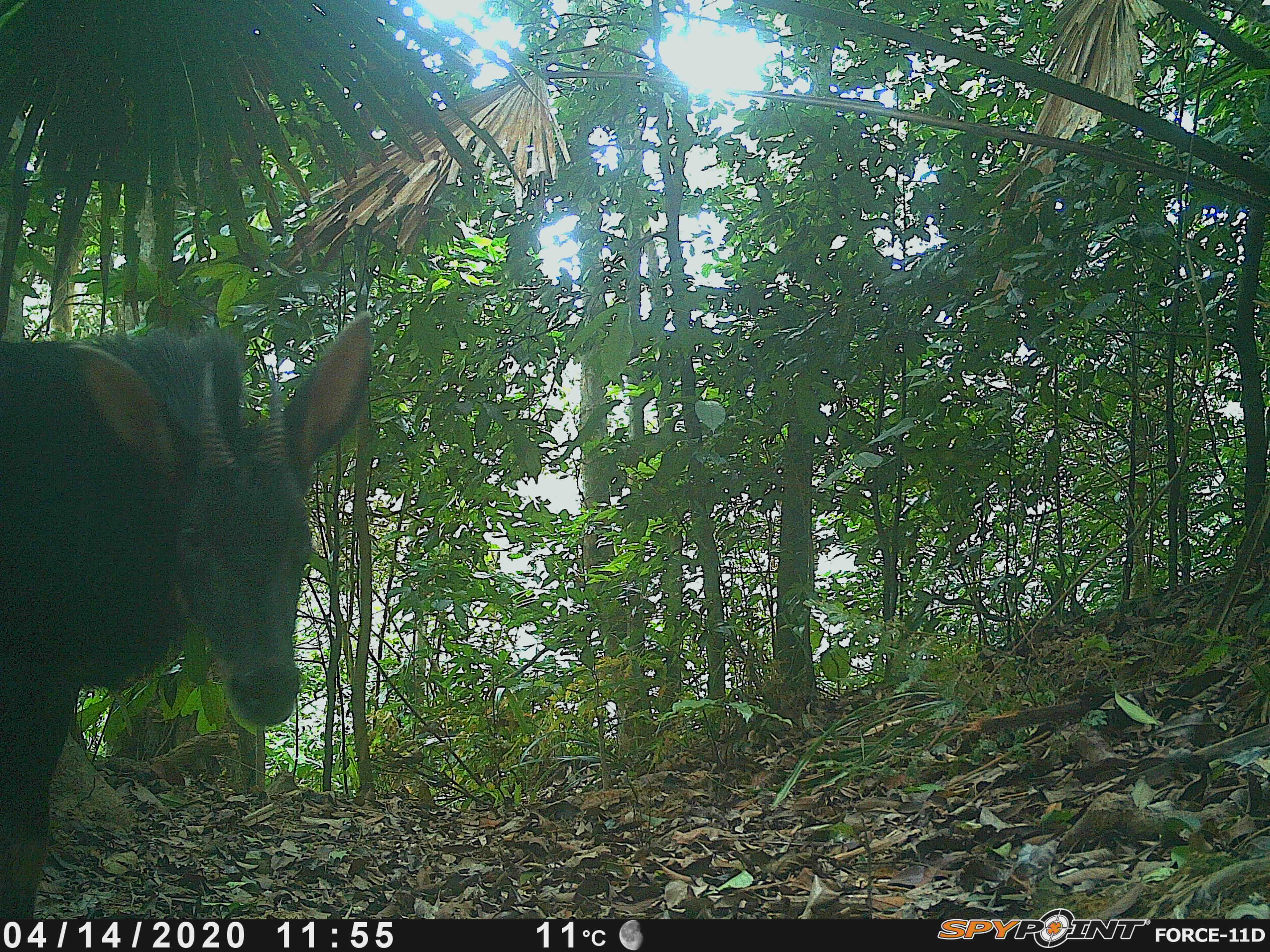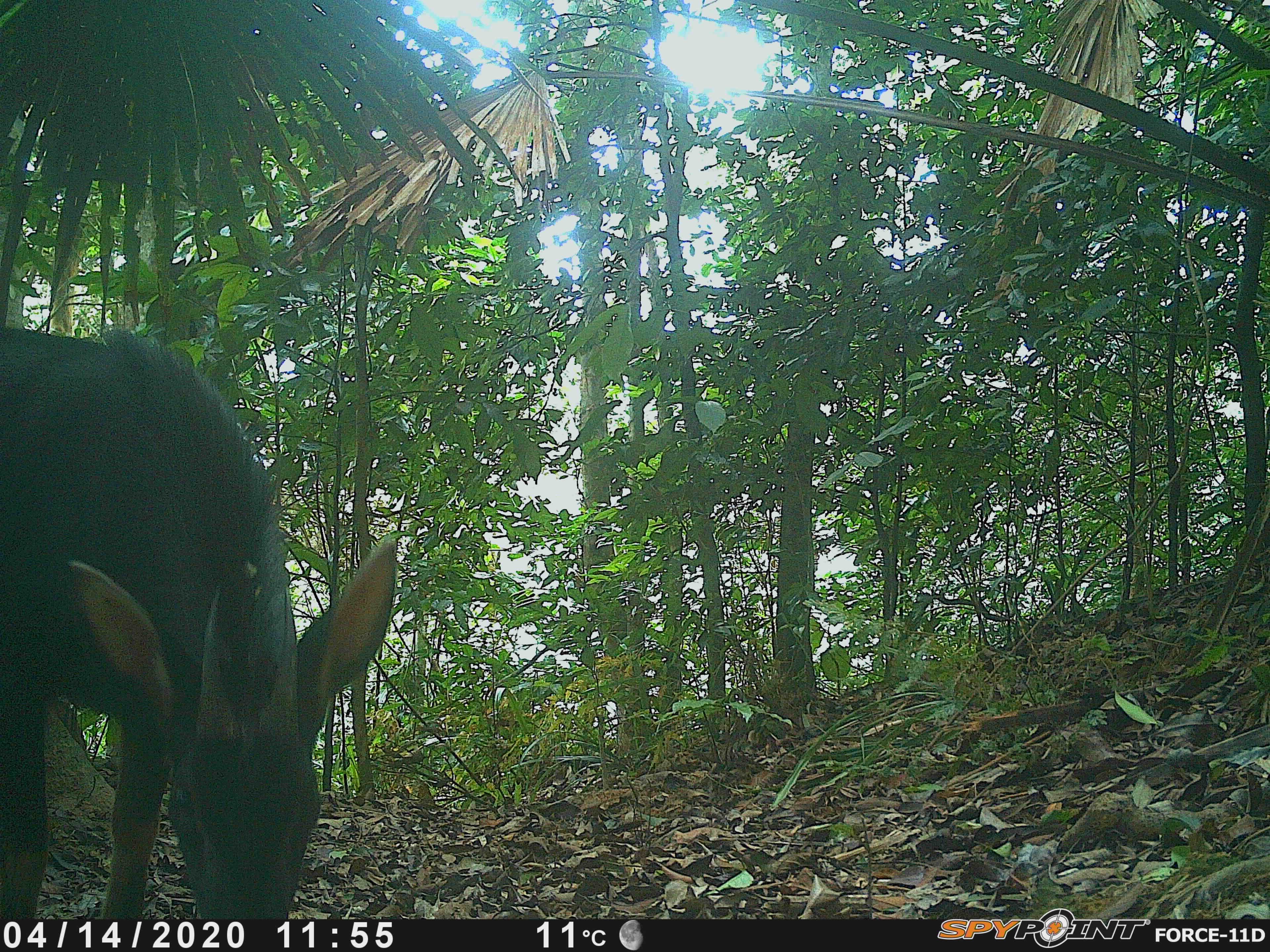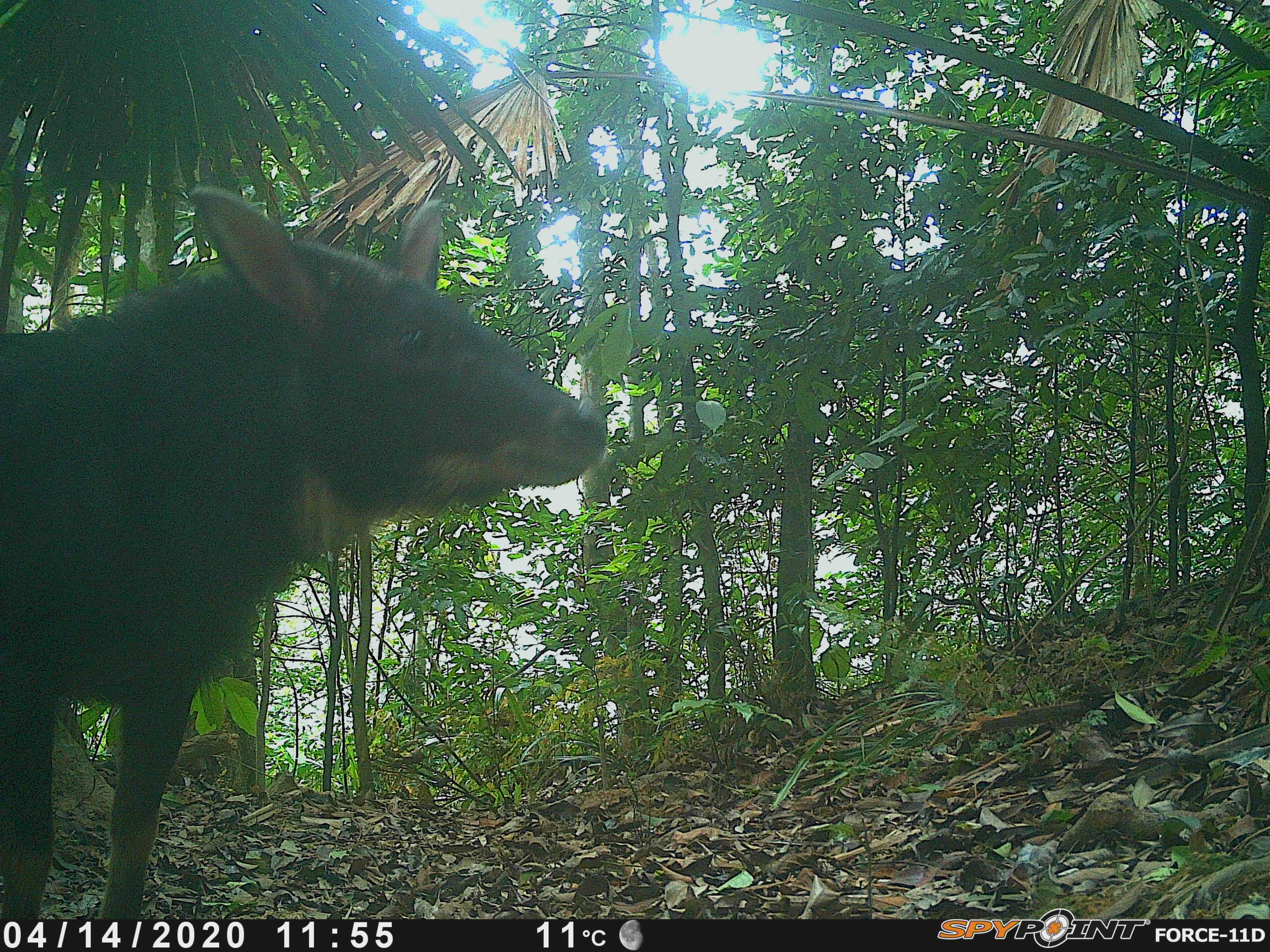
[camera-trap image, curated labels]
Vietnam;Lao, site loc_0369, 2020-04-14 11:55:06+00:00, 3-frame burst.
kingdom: Animalia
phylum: Chordata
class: Mammalia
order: Artiodactyla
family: Bovidae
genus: Capricornis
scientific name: Capricornis sumatraensis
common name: chinese serow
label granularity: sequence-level